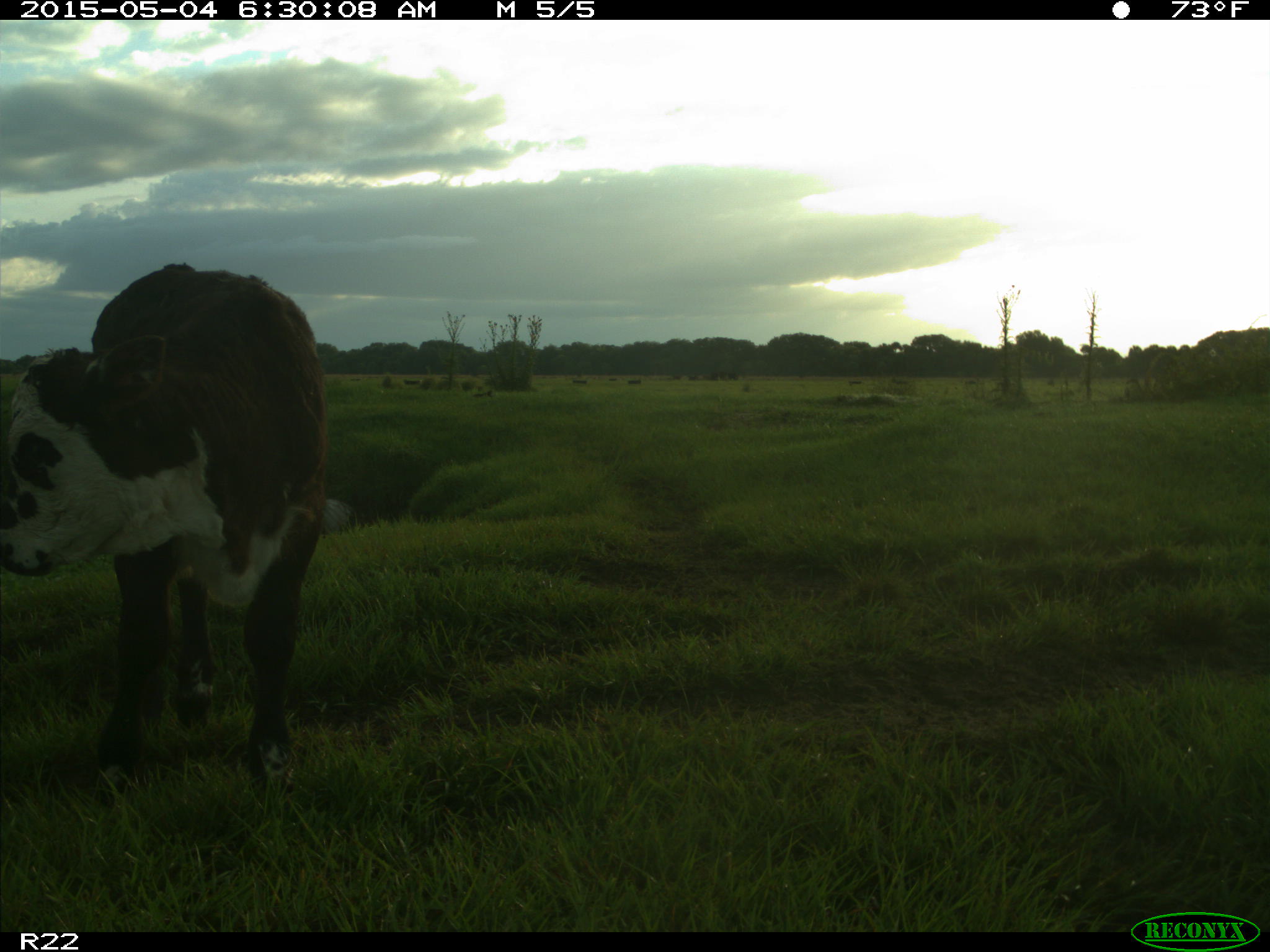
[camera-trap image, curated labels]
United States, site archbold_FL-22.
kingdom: Animalia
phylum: Chordata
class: Mammalia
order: Artiodactyla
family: Bovidae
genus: Bos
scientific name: Bos taurus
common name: domestic cow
Bos taurus (domestic cow).